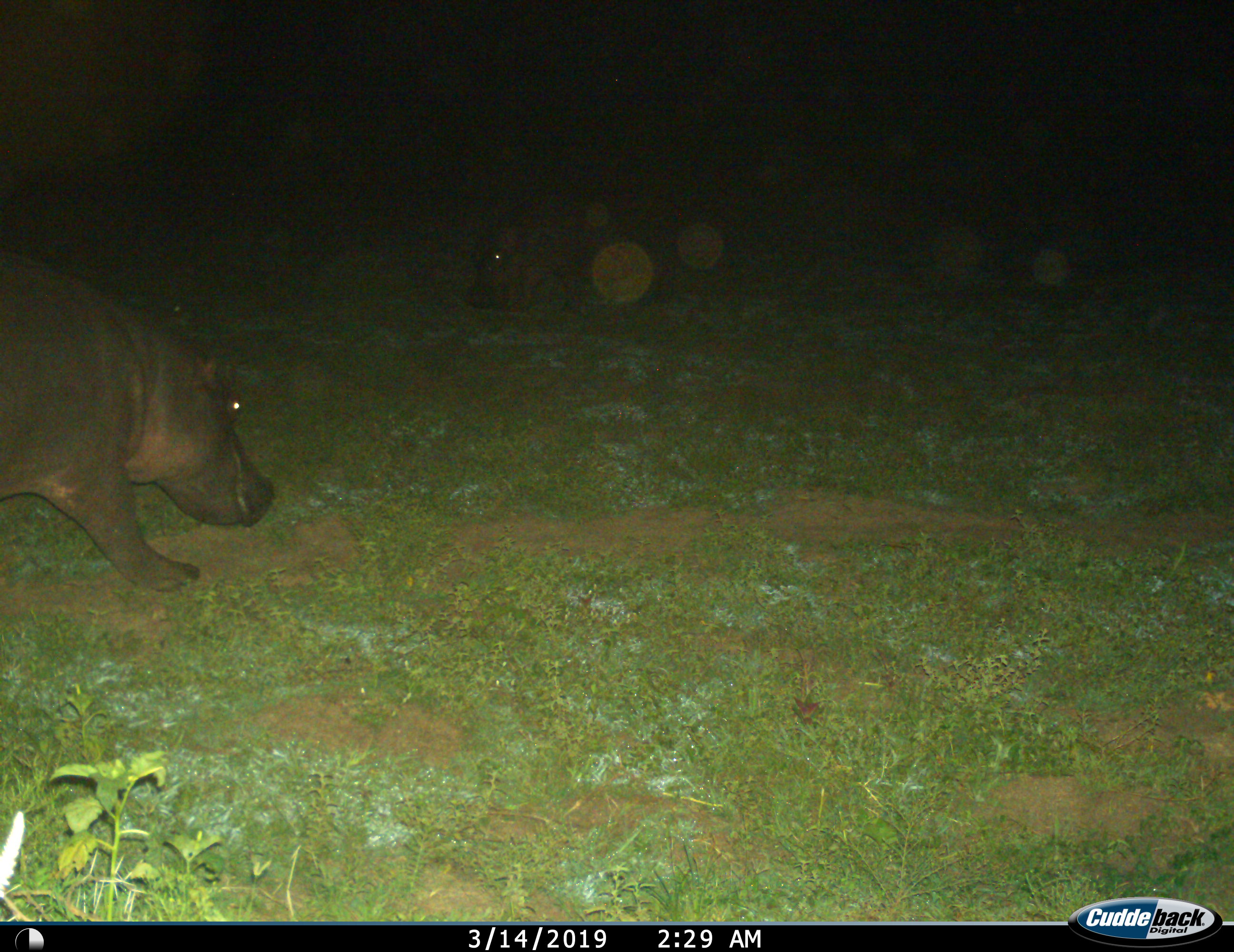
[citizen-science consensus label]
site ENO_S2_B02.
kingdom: Animalia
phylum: Chordata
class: Mammalia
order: Artiodactyla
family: Hippopotamidae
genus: Hippopotamus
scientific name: Hippopotamus amphibius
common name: hippopotamus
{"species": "hippopotamus (Hippopotamus amphibius)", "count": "2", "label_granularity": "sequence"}